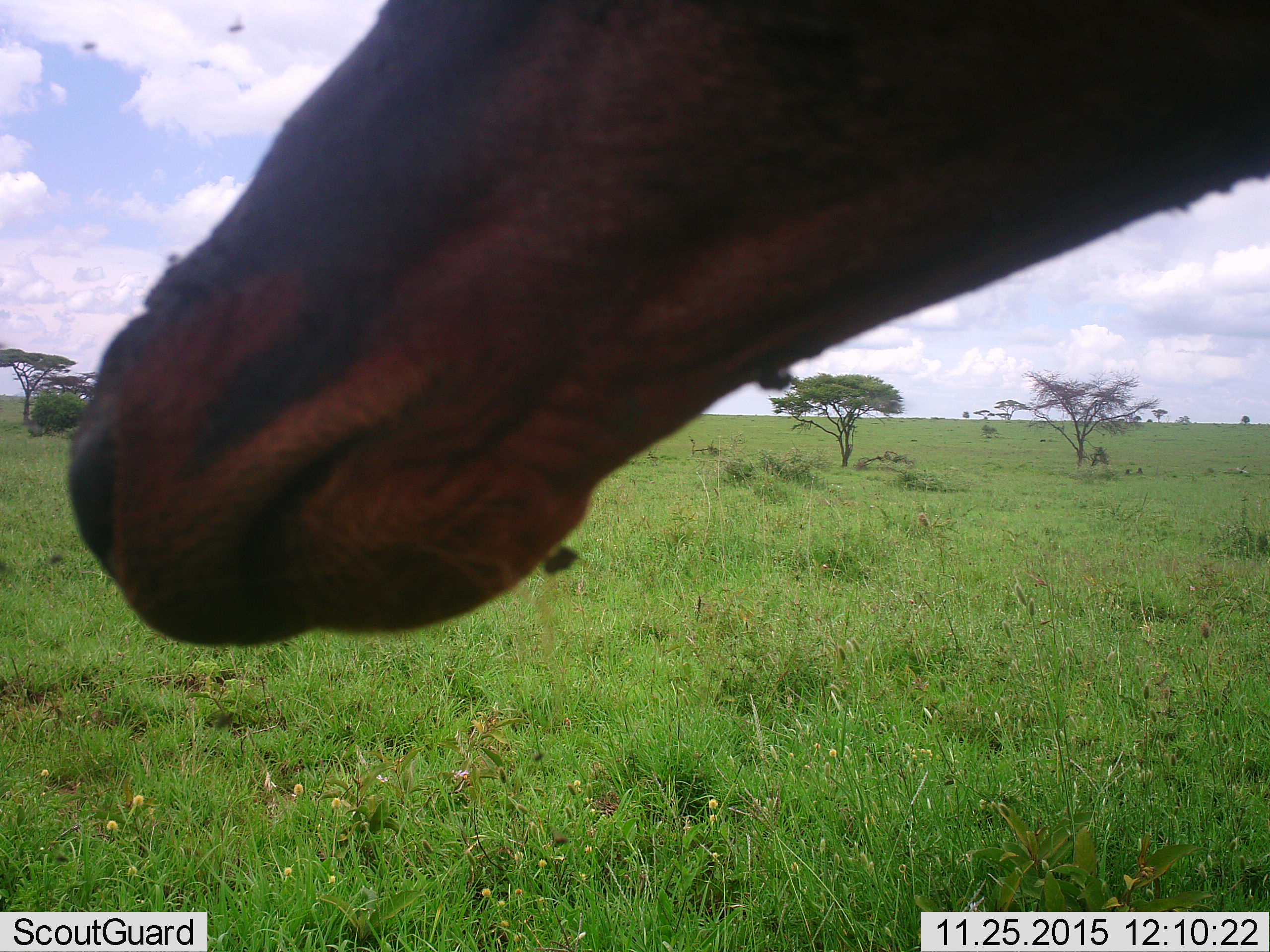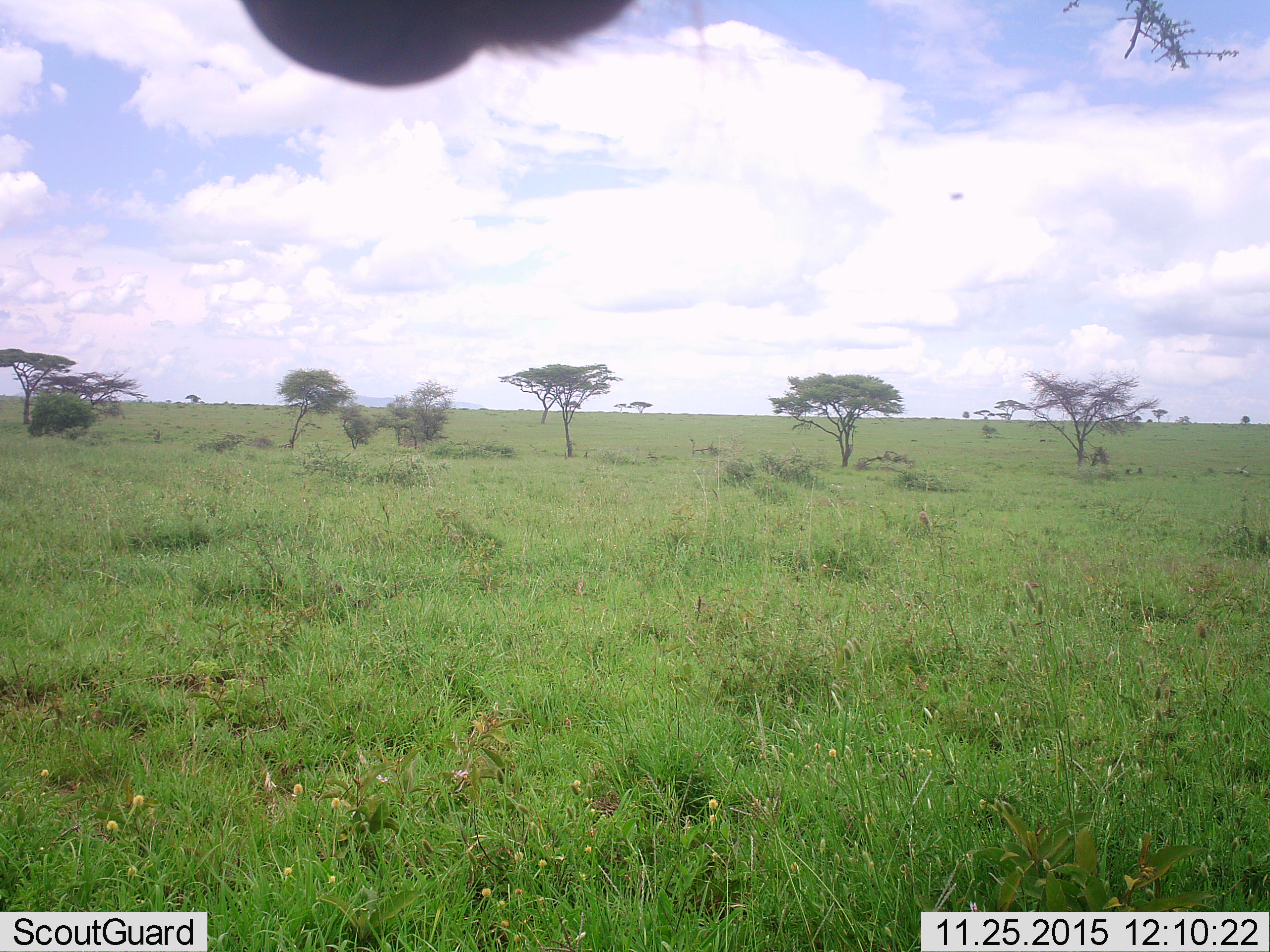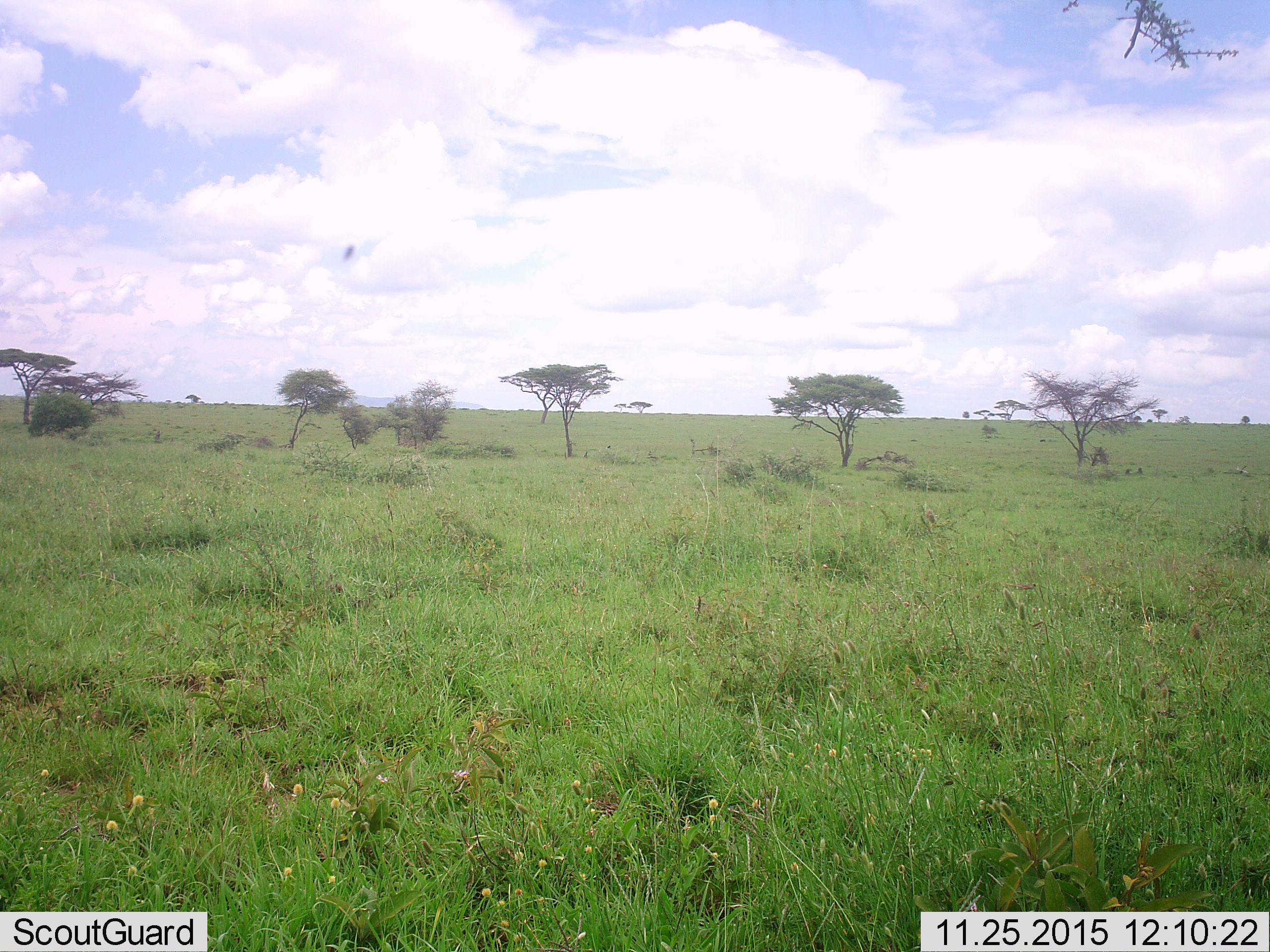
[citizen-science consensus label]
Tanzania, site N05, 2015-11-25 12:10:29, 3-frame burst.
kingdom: Animalia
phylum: Chordata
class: Mammalia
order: Artiodactyla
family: Bovidae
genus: Damaliscus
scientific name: Damaliscus lunatus jimela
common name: topi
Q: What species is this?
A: Topi (Damaliscus lunatus jimela).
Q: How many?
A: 1.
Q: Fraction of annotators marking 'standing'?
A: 100%.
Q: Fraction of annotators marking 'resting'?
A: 0%.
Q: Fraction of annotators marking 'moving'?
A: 0%.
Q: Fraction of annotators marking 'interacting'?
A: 0%.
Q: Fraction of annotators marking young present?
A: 0%.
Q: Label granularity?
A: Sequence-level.